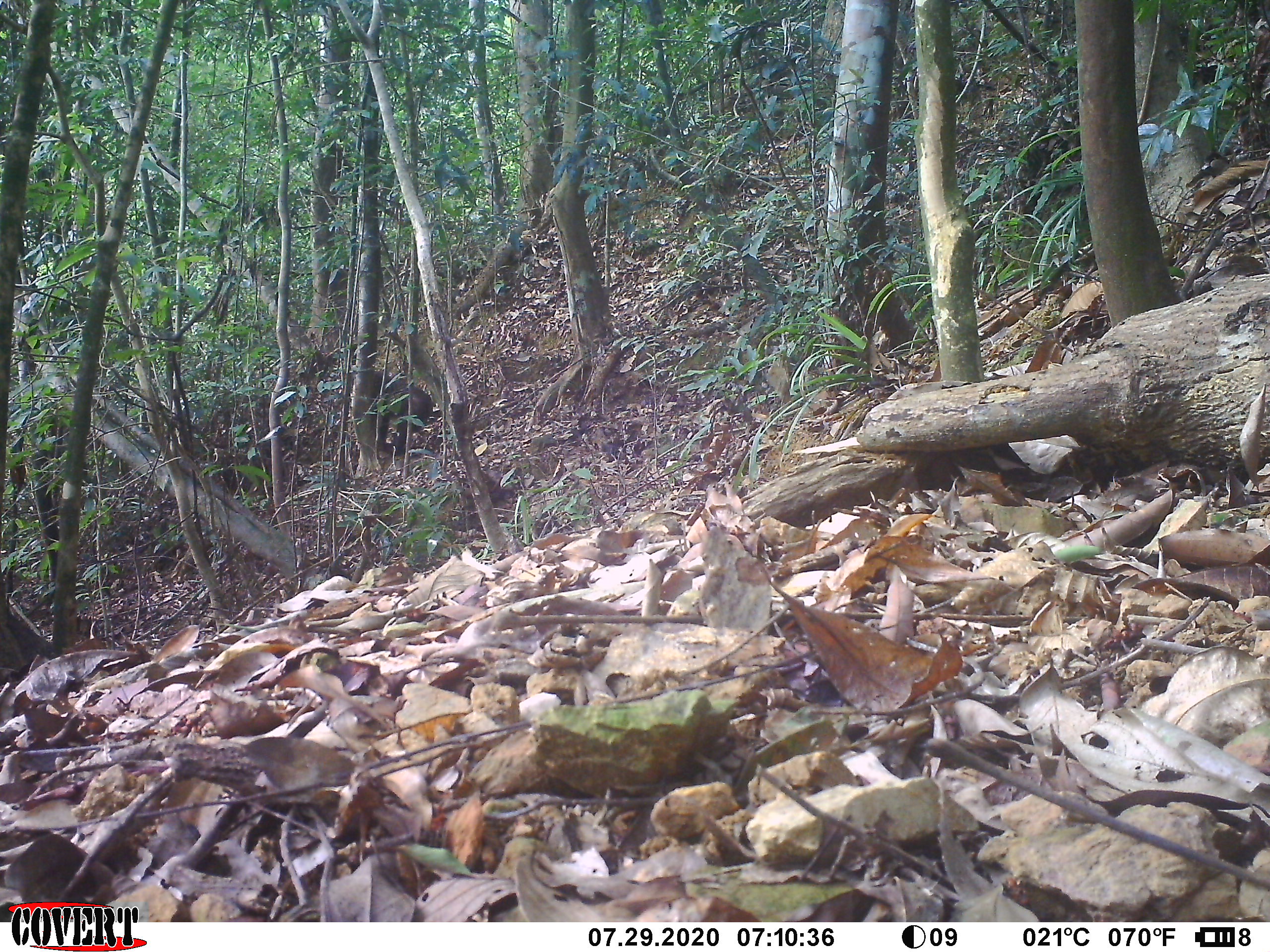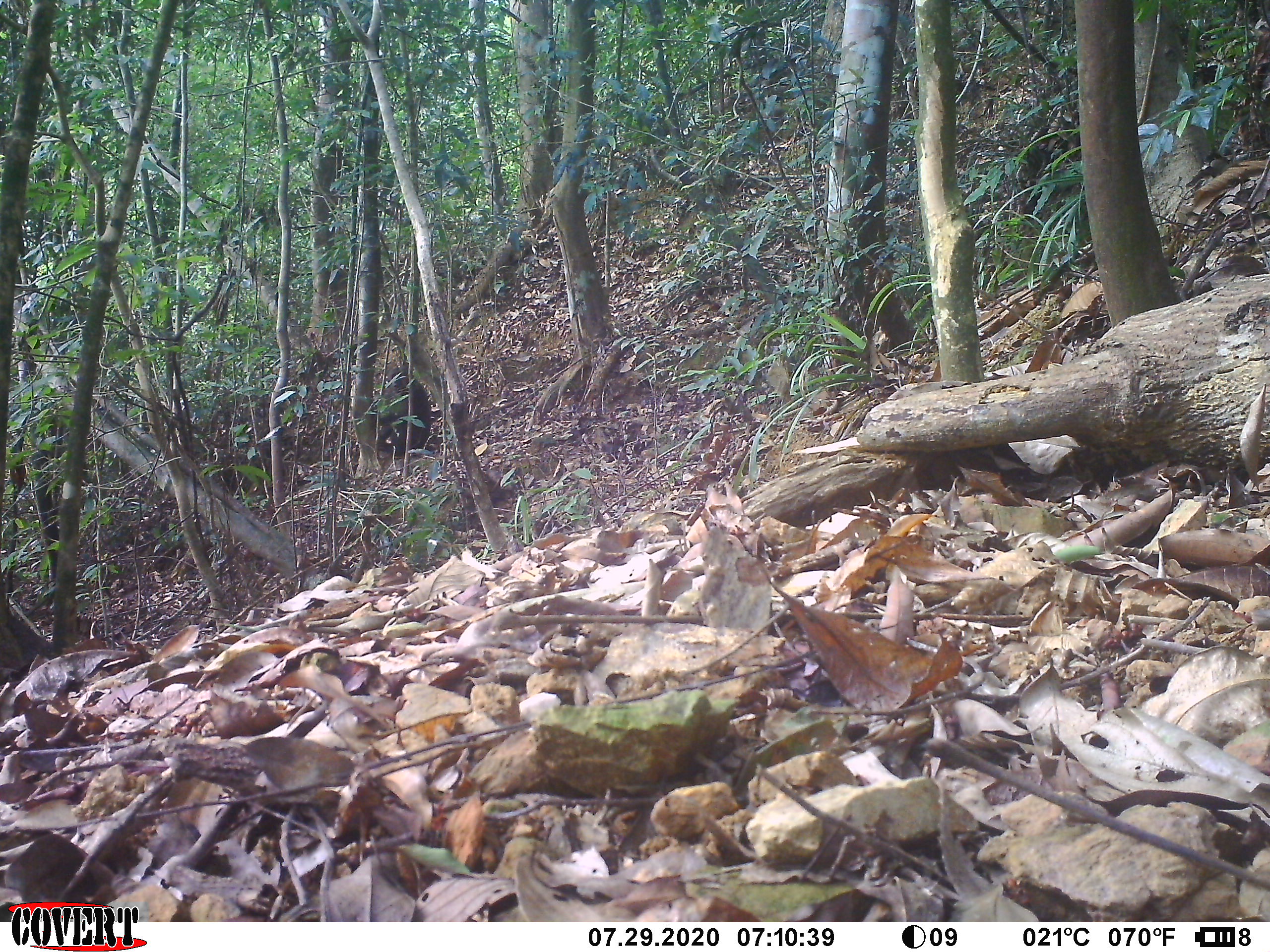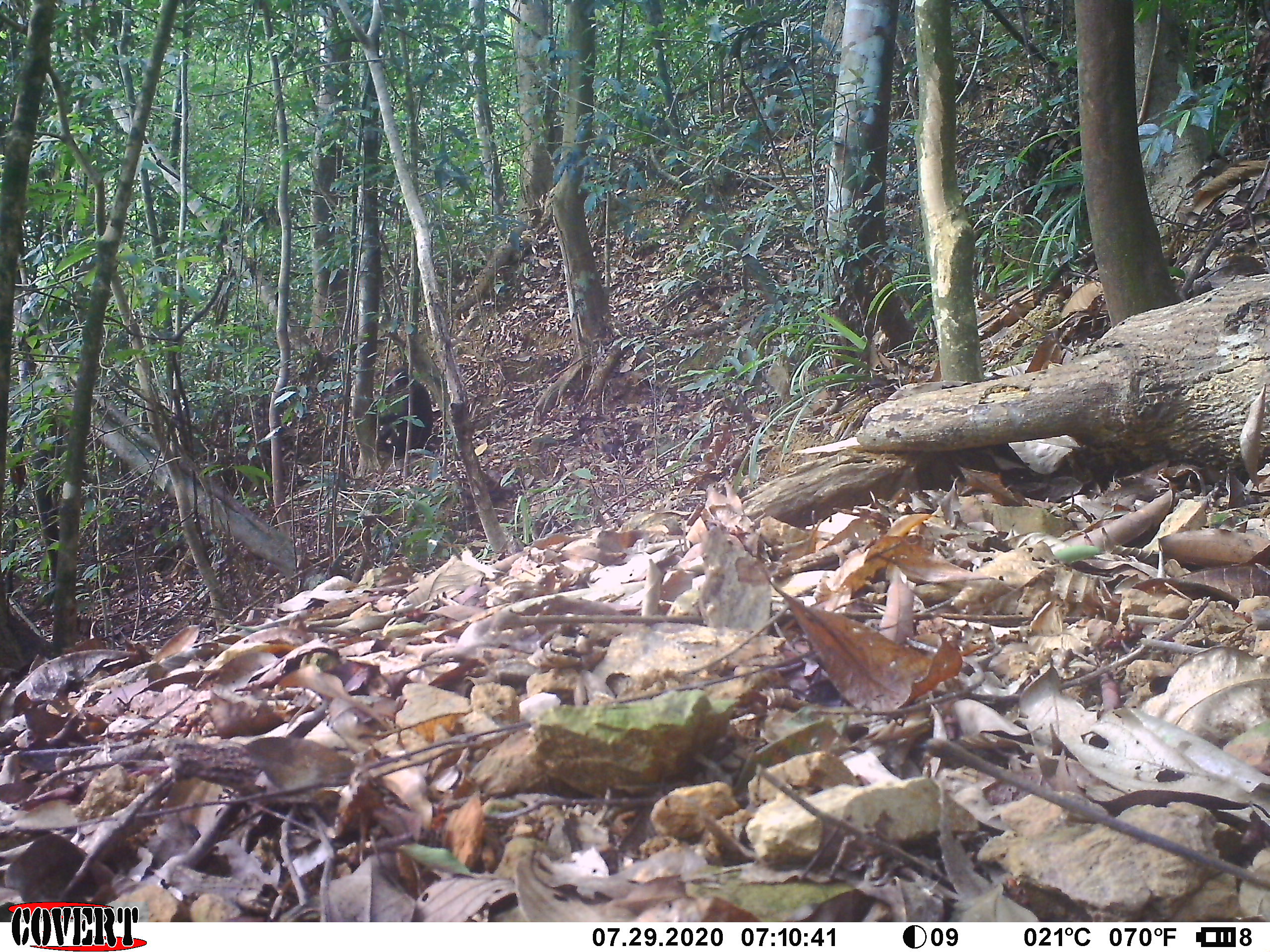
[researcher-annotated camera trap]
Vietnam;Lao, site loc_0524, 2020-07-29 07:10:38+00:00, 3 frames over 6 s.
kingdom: Animalia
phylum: Chordata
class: Mammalia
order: Primates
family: Cercopithecidae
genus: Macaca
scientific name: Macaca arctoides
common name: stump-tailed macaque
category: stump tailed macaque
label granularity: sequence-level